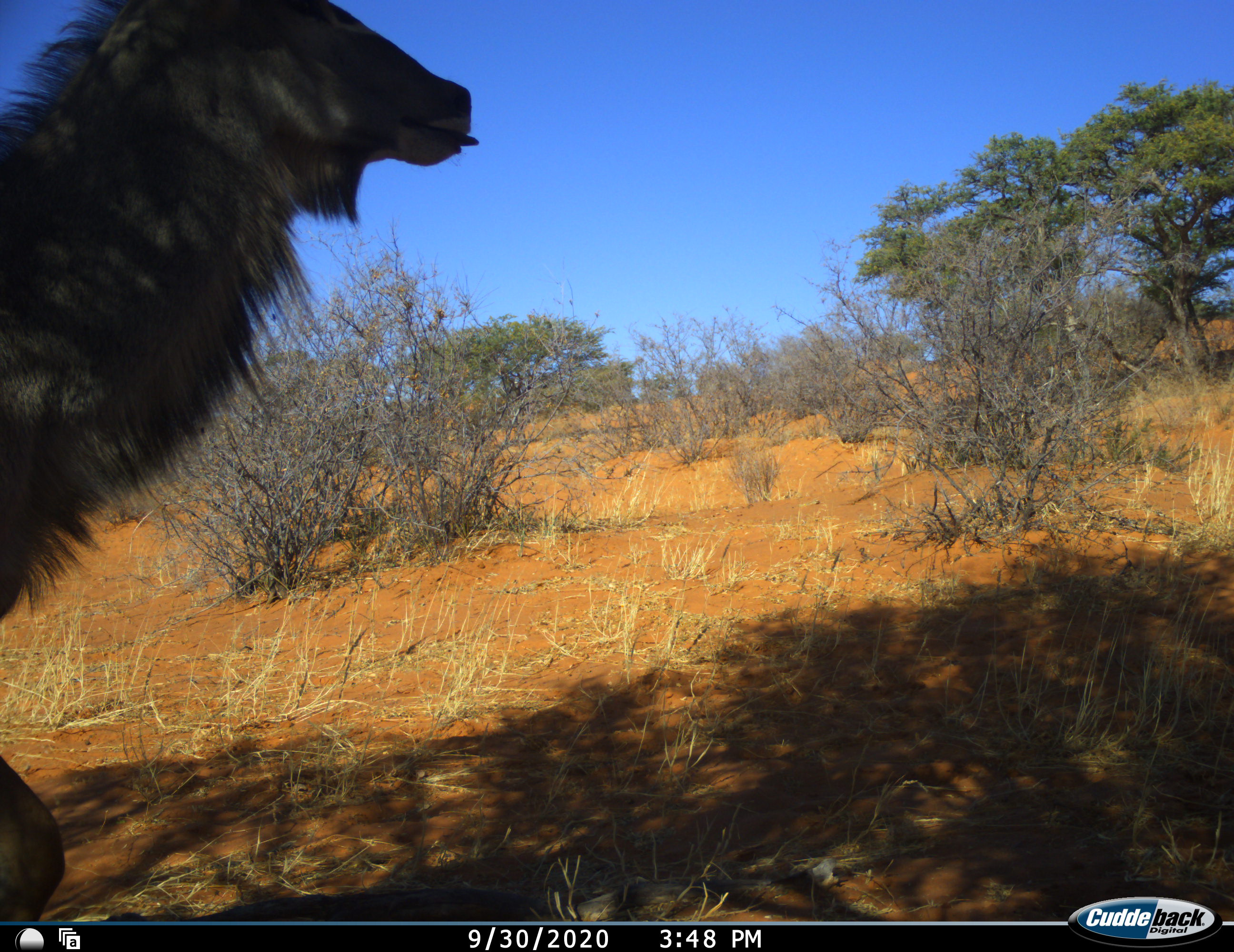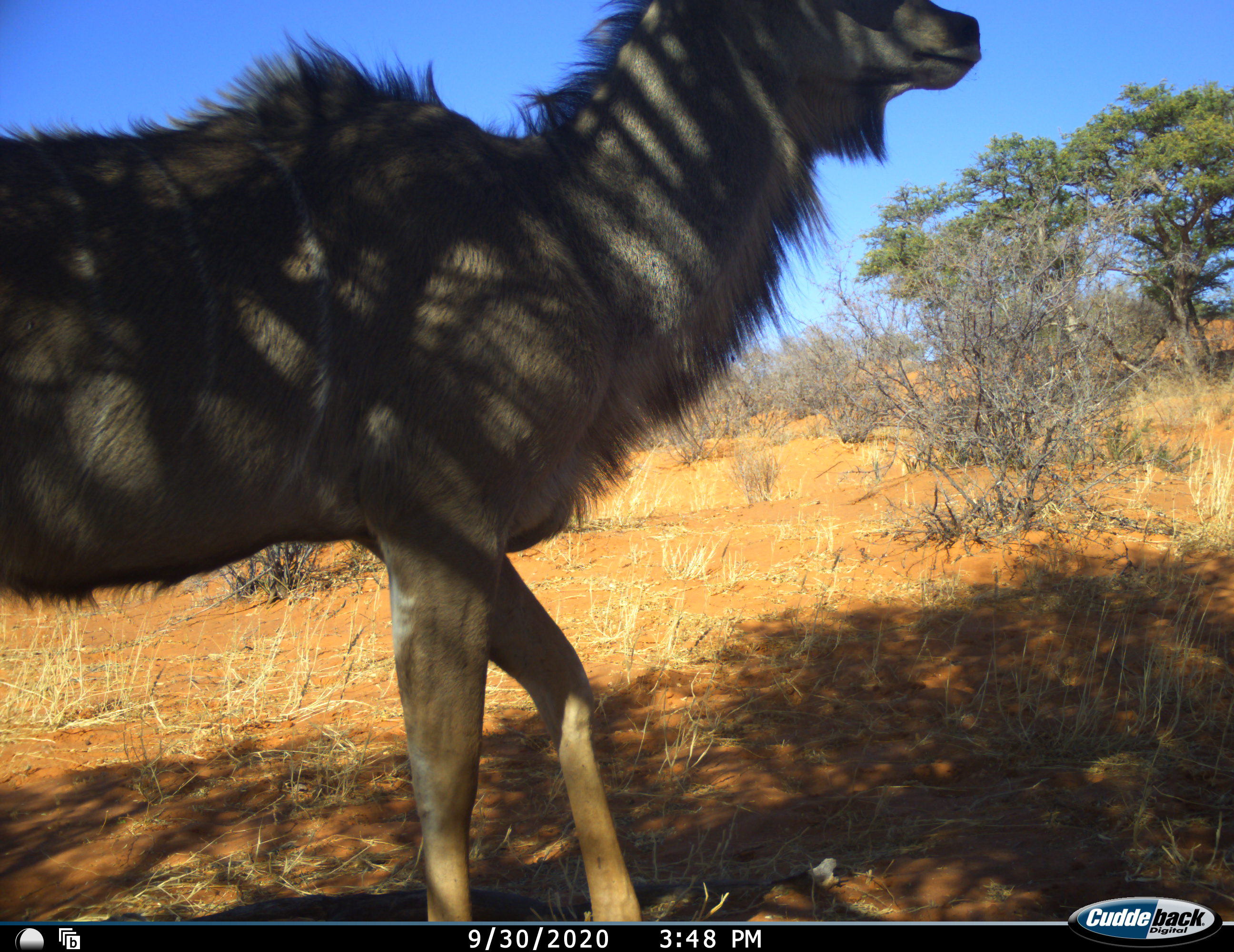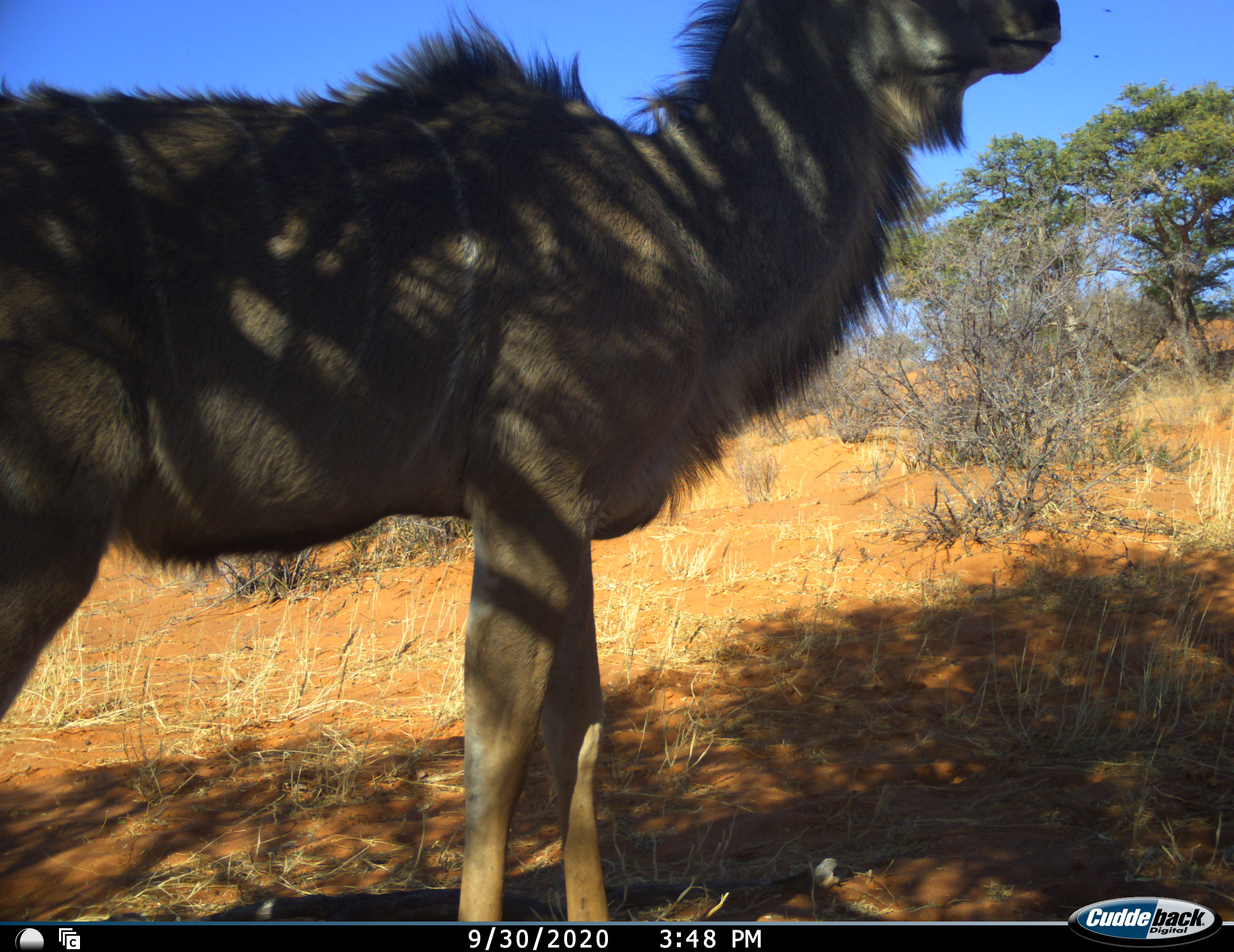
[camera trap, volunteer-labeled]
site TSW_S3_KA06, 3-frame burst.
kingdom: Animalia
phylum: Chordata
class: Mammalia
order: Artiodactyla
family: Bovidae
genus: Tragelaphus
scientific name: Tragelaphus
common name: kudu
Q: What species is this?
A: Kudu (Tragelaphus).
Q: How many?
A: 1.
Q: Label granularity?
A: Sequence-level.